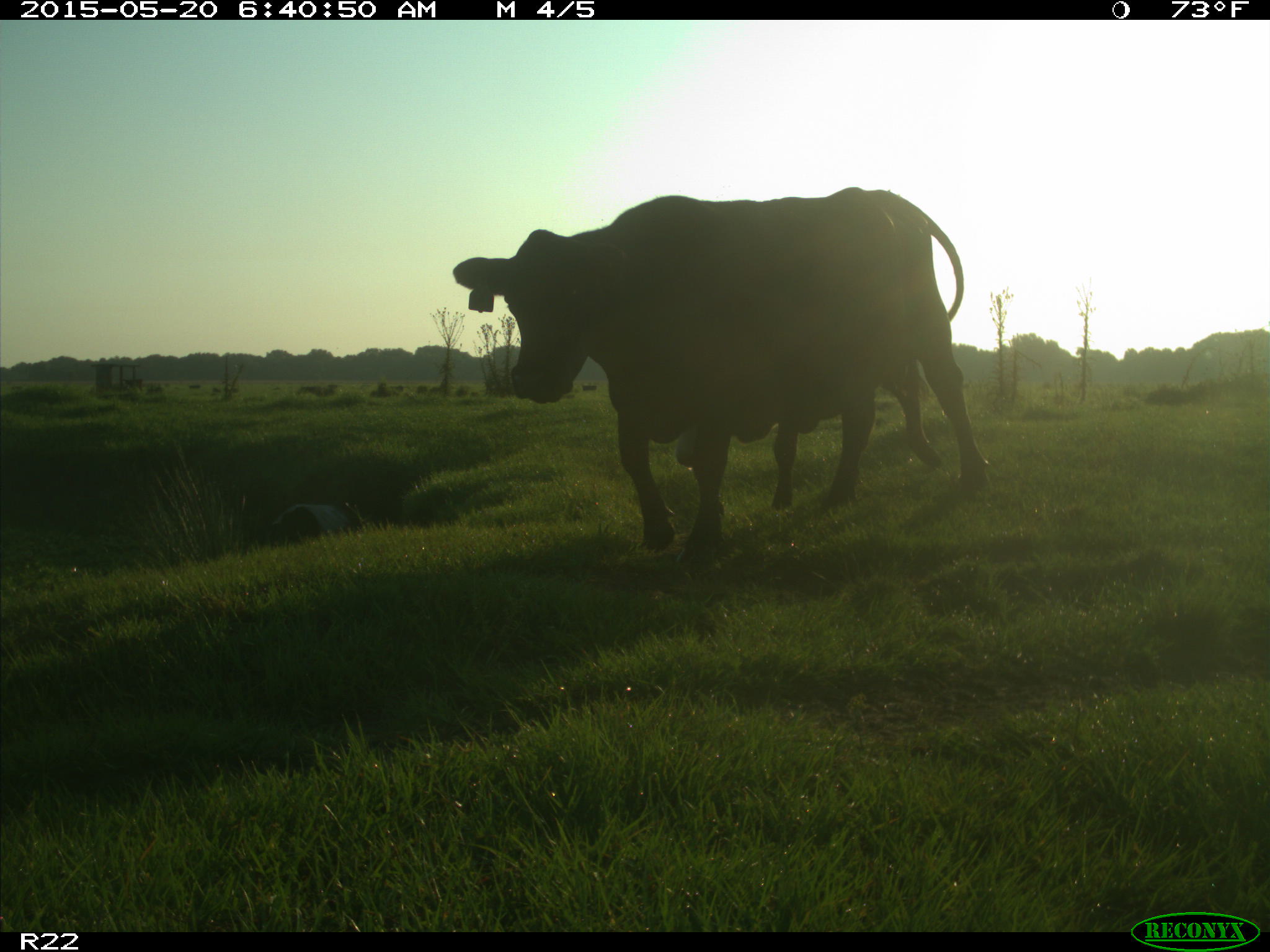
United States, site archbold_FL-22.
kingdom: Animalia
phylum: Chordata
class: Mammalia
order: Artiodactyla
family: Bovidae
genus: Bos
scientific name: Bos taurus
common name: domestic cow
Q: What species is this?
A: Bos taurus (domestic cow).